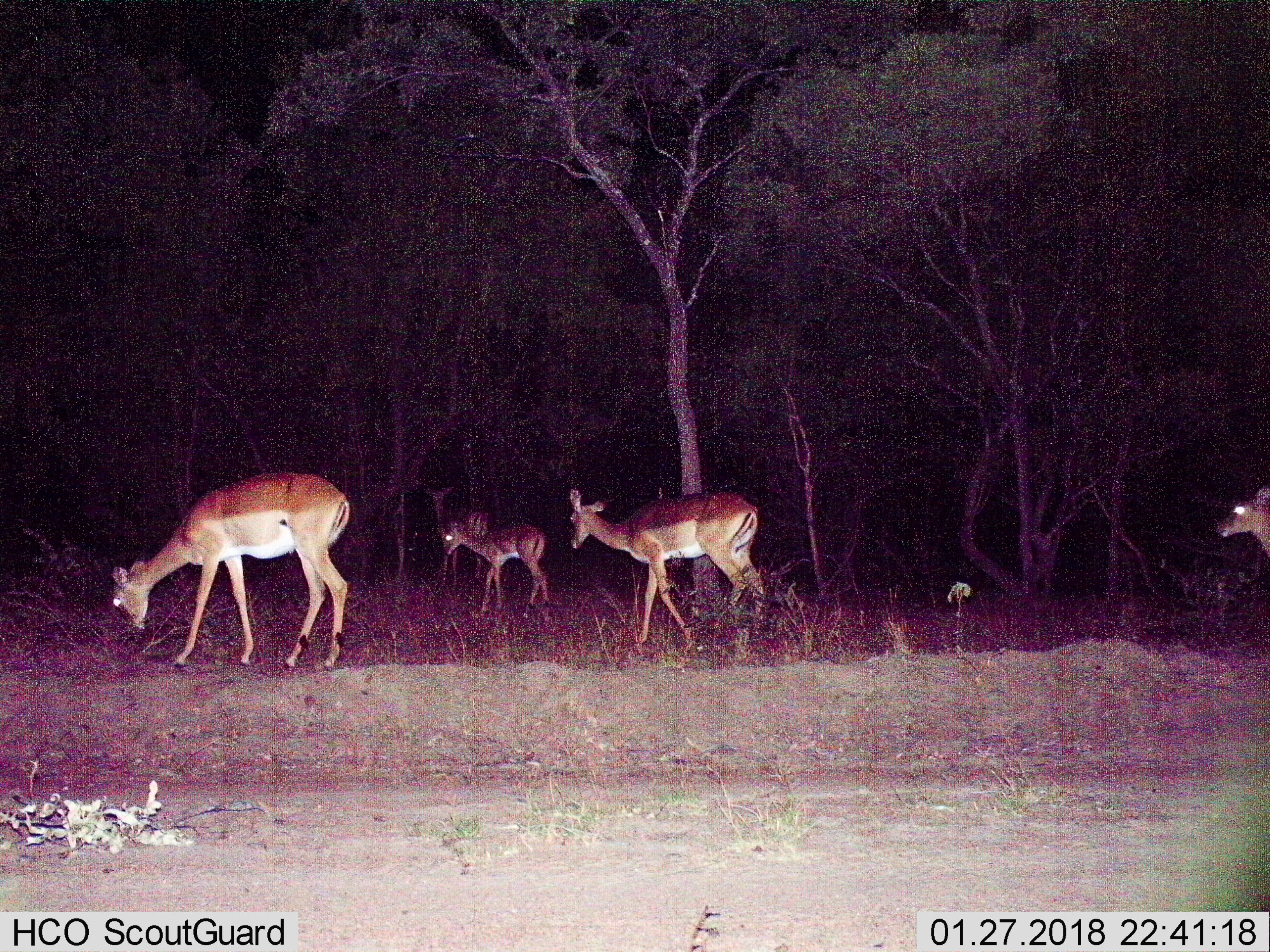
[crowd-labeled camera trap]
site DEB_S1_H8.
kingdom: Animalia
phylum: Chordata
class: Mammalia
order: Artiodactyla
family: Bovidae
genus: Aepyceros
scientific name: Aepyceros melampus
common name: impala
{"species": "impala (Aepyceros melampus)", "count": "5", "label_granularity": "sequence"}